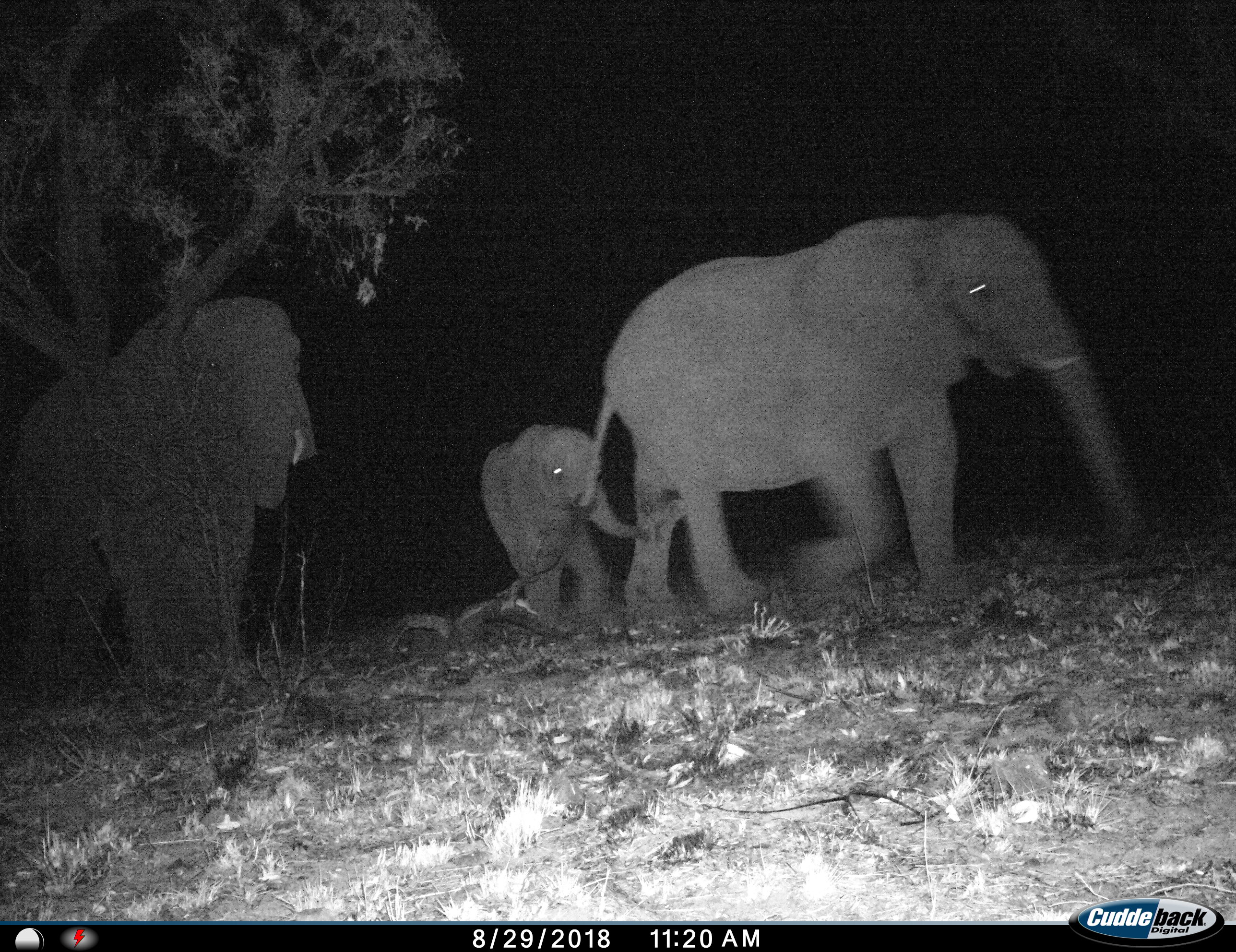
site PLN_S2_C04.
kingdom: Animalia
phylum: Chordata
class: Mammalia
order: Proboscidea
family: Elephantidae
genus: Loxodonta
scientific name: Loxodonta africana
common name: african bush elephant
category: elephant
Elephant (african bush elephant) (Loxodonta africana), count 3. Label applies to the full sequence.